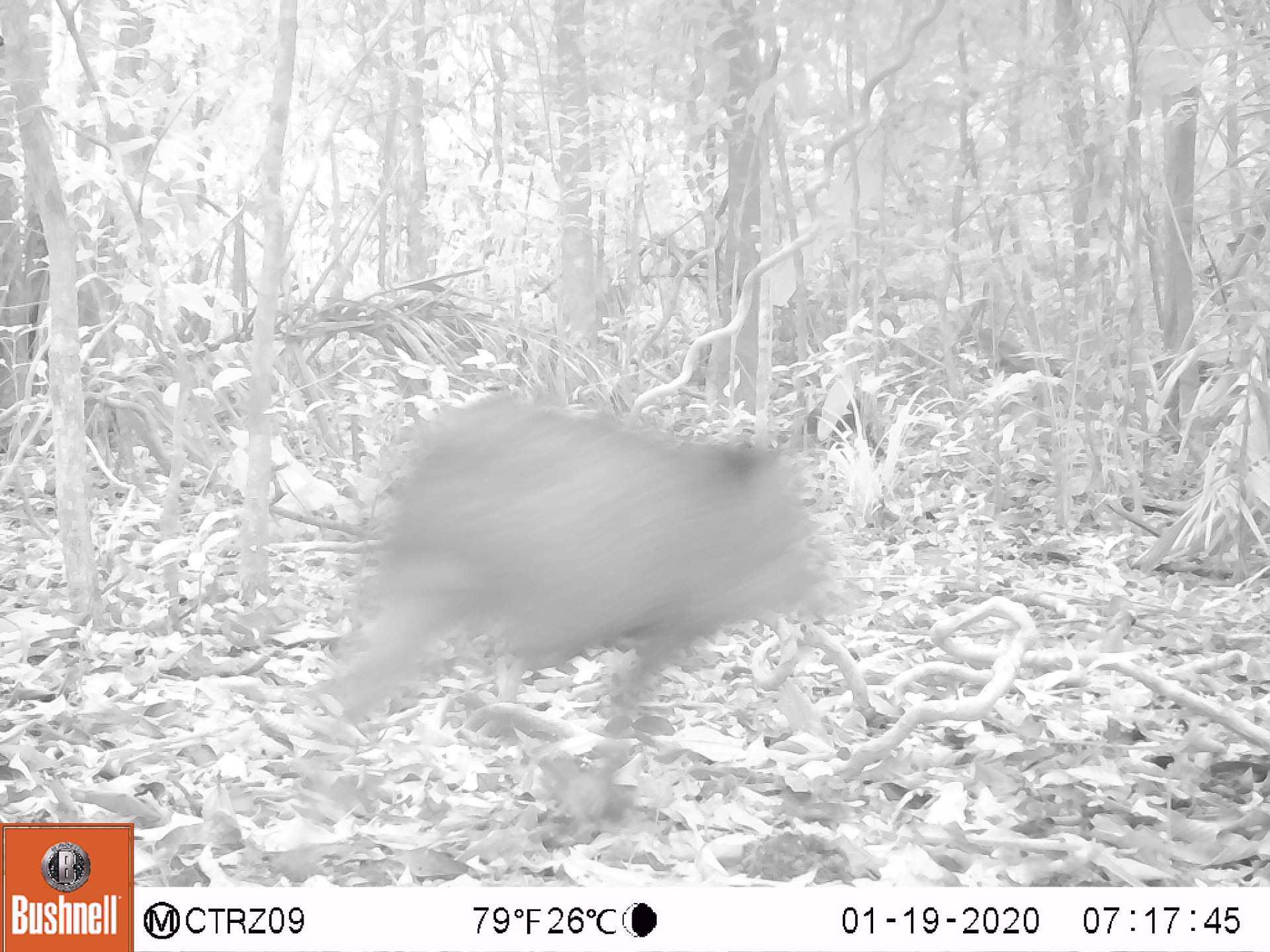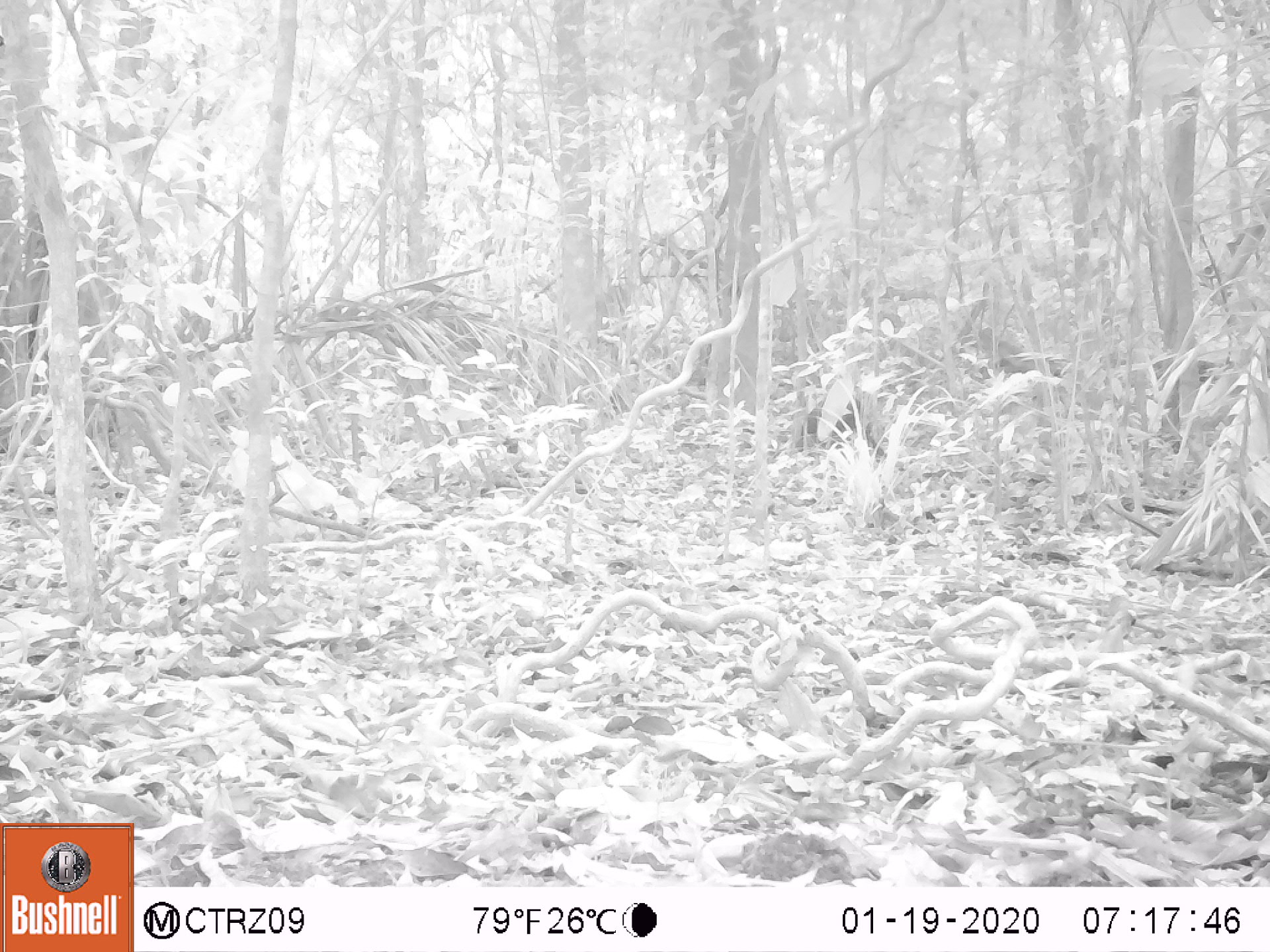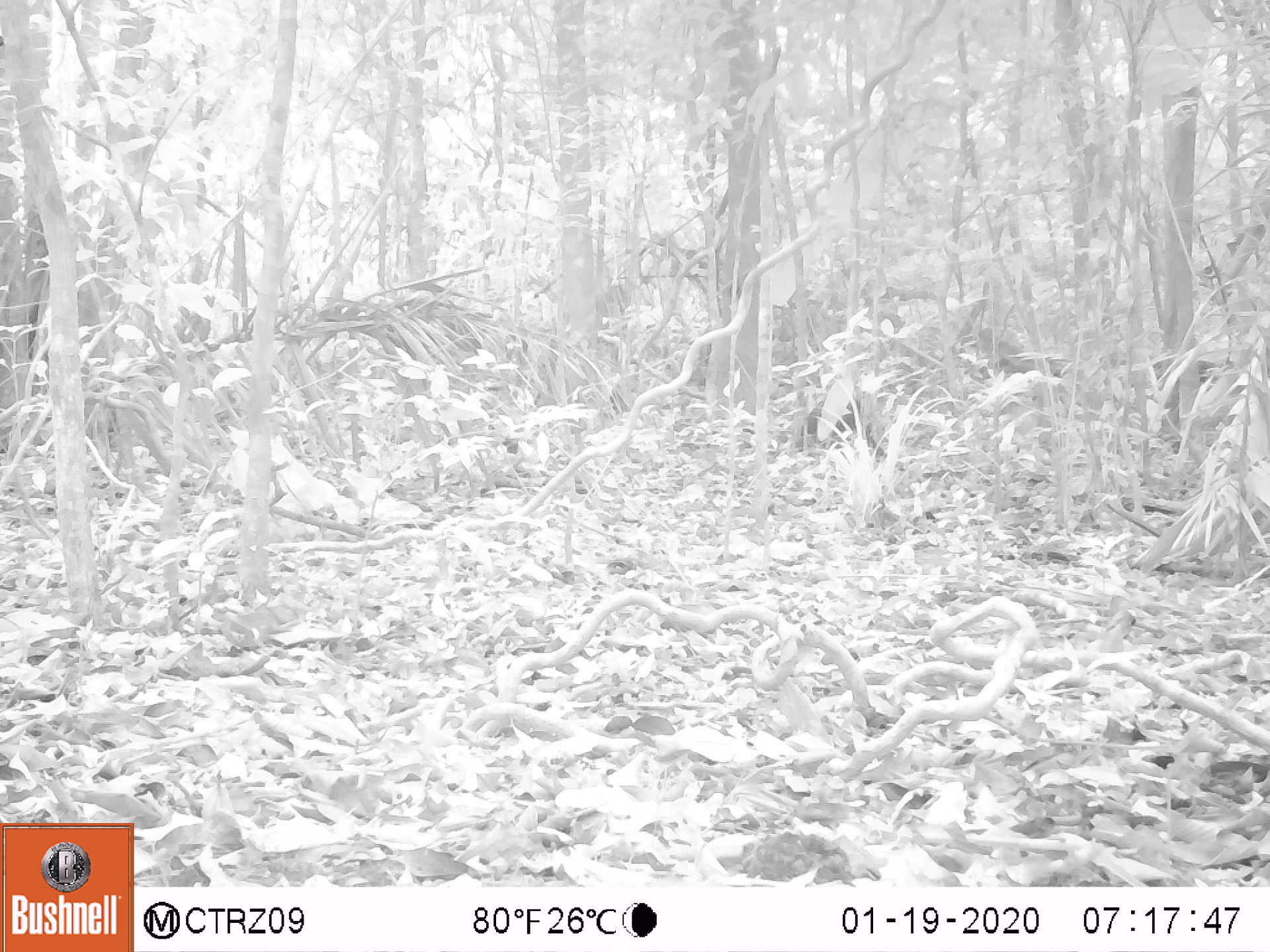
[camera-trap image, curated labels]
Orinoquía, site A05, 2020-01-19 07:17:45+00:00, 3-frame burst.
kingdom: Animalia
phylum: Chordata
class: Mammalia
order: Artiodactyla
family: Tayassuidae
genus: Pecari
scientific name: Pecari tajacu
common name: collared peccary